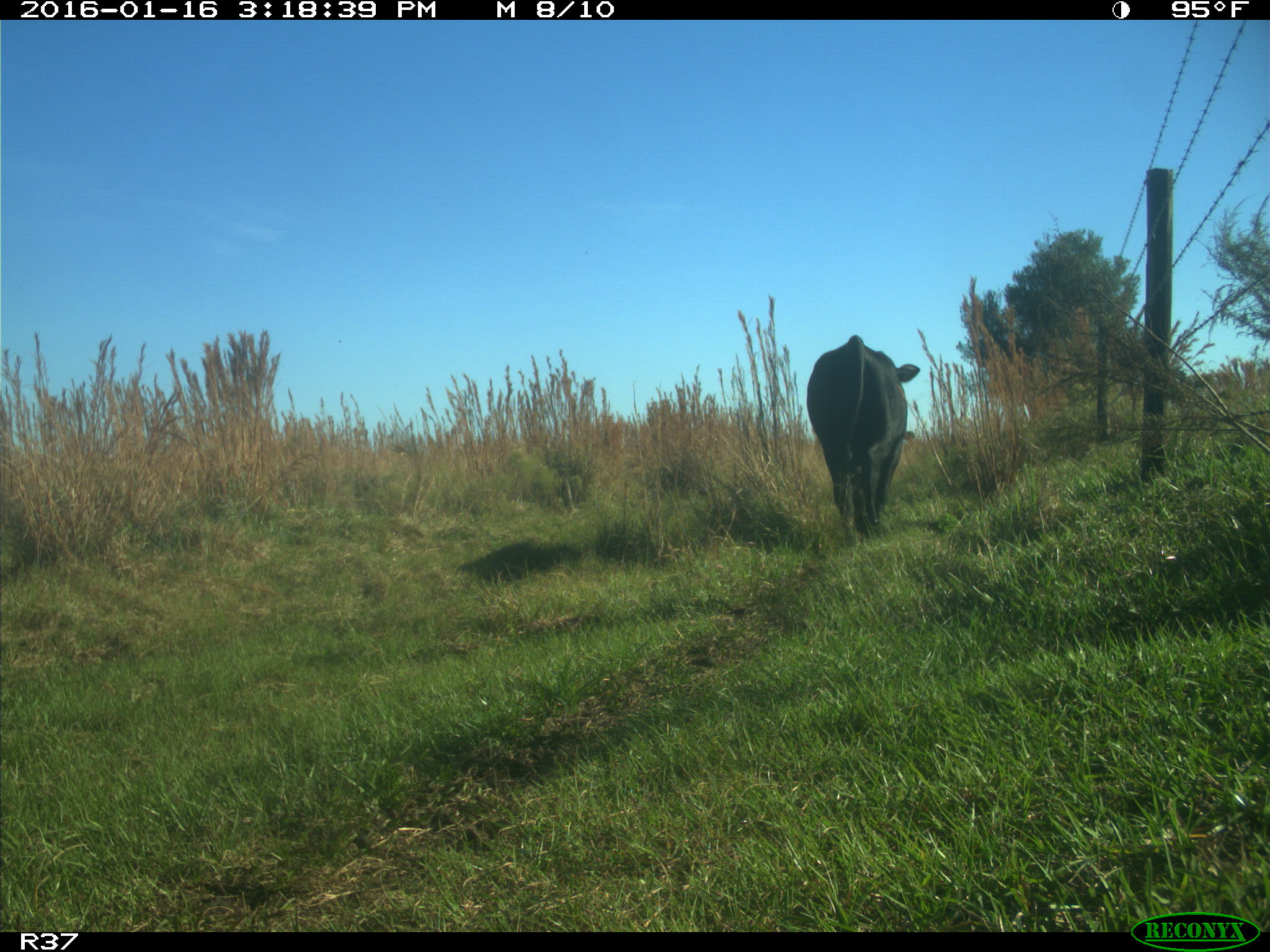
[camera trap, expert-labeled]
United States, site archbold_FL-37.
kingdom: Animalia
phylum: Chordata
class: Mammalia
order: Artiodactyla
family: Bovidae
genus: Bos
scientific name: Bos taurus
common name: domestic cow